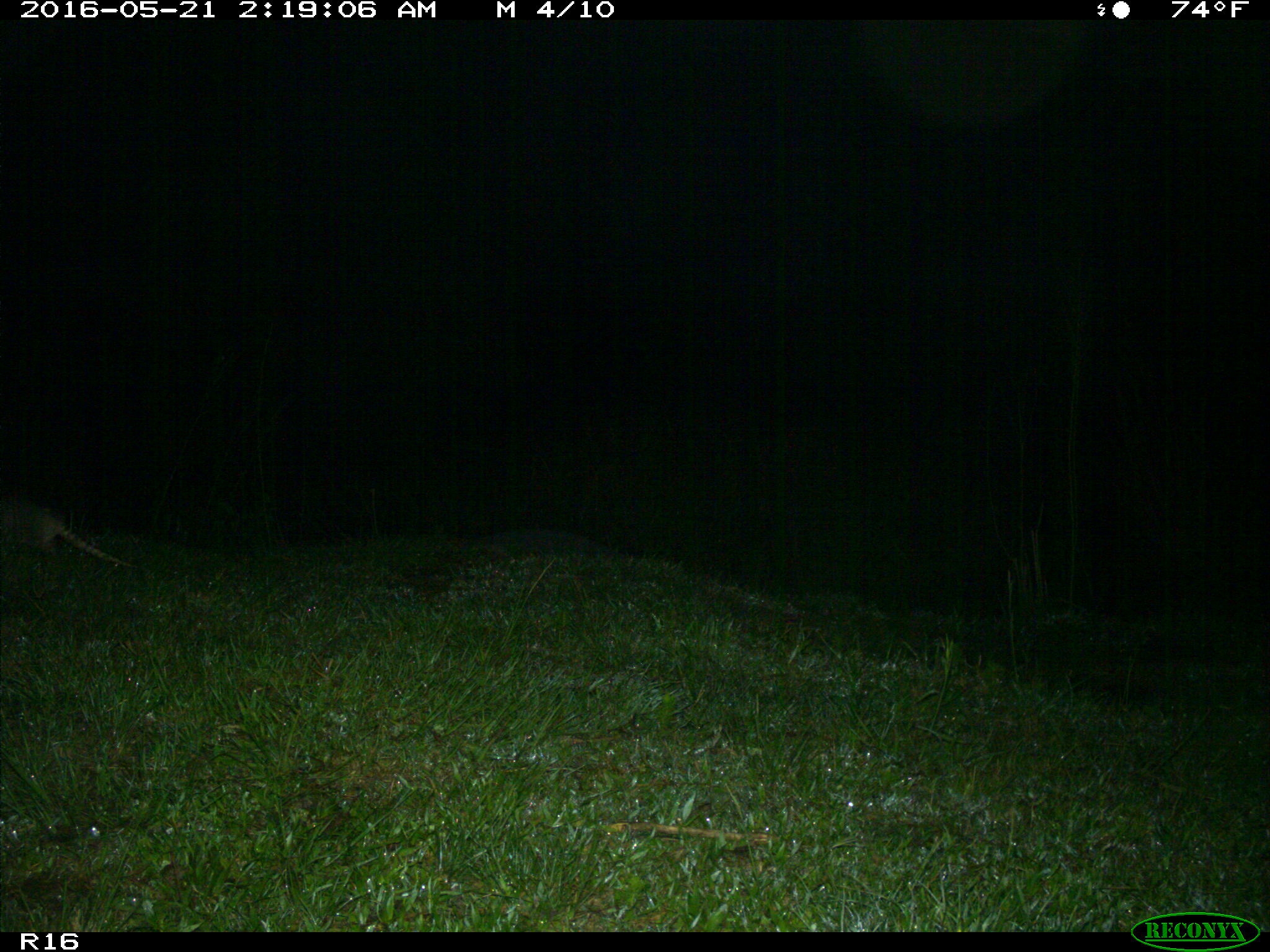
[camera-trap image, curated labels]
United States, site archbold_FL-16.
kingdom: Animalia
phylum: Chordata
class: Mammalia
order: Cingulata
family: Dasypodidae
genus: Dasypus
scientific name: Dasypus novemcinctus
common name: nine-banded armadillo